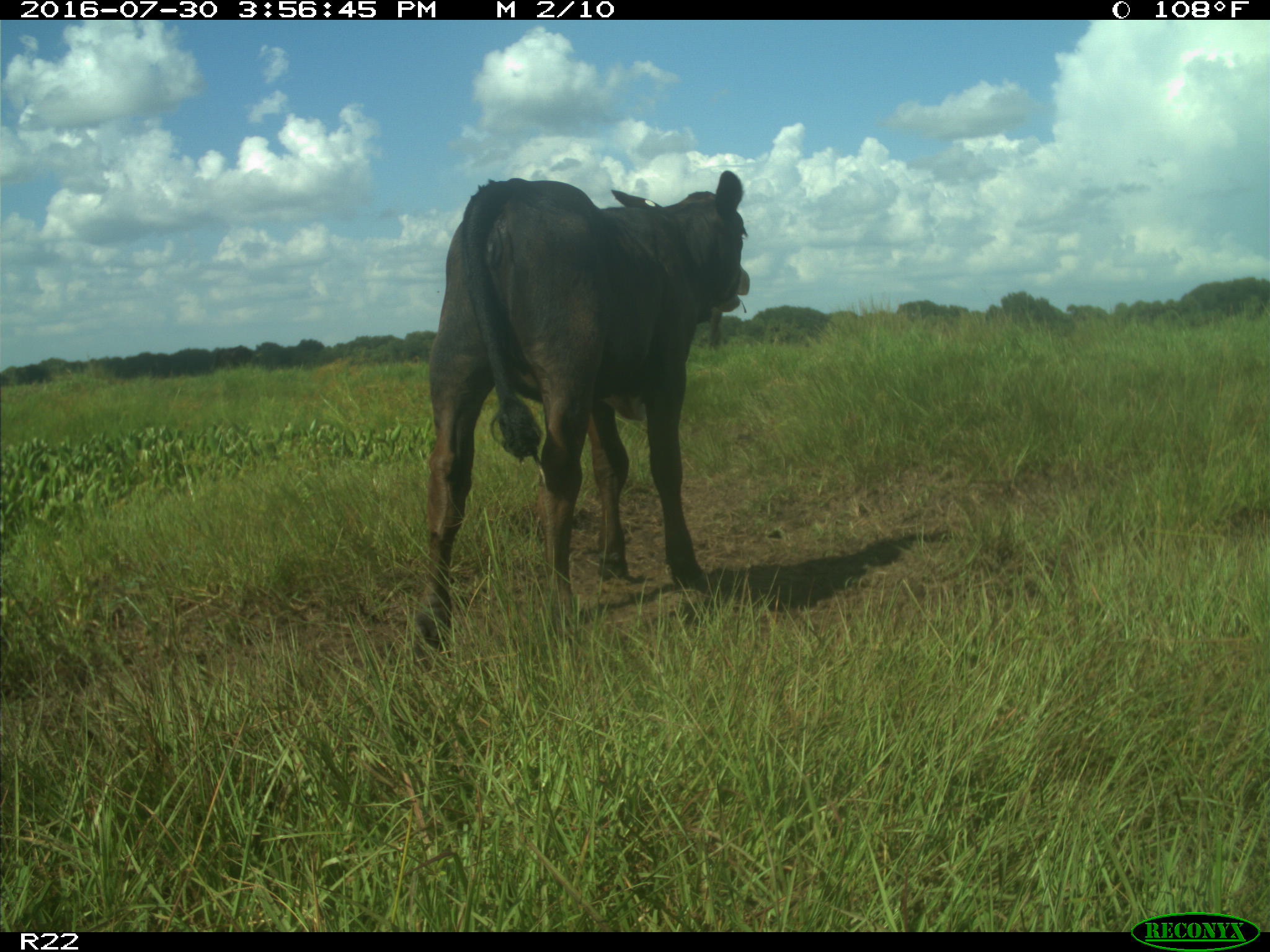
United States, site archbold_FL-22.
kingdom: Animalia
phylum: Chordata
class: Mammalia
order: Artiodactyla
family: Bovidae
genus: Bos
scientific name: Bos taurus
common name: domestic cow